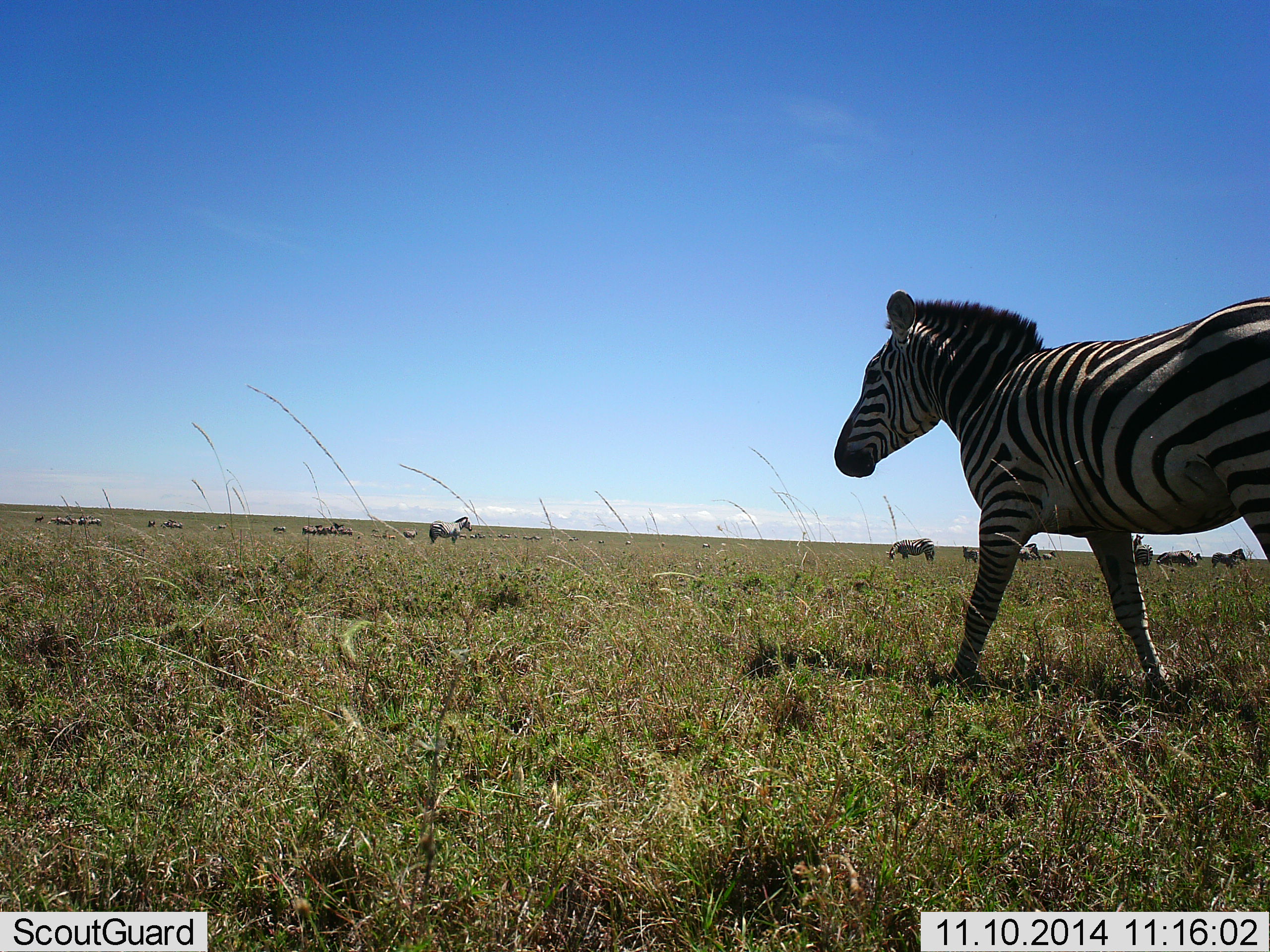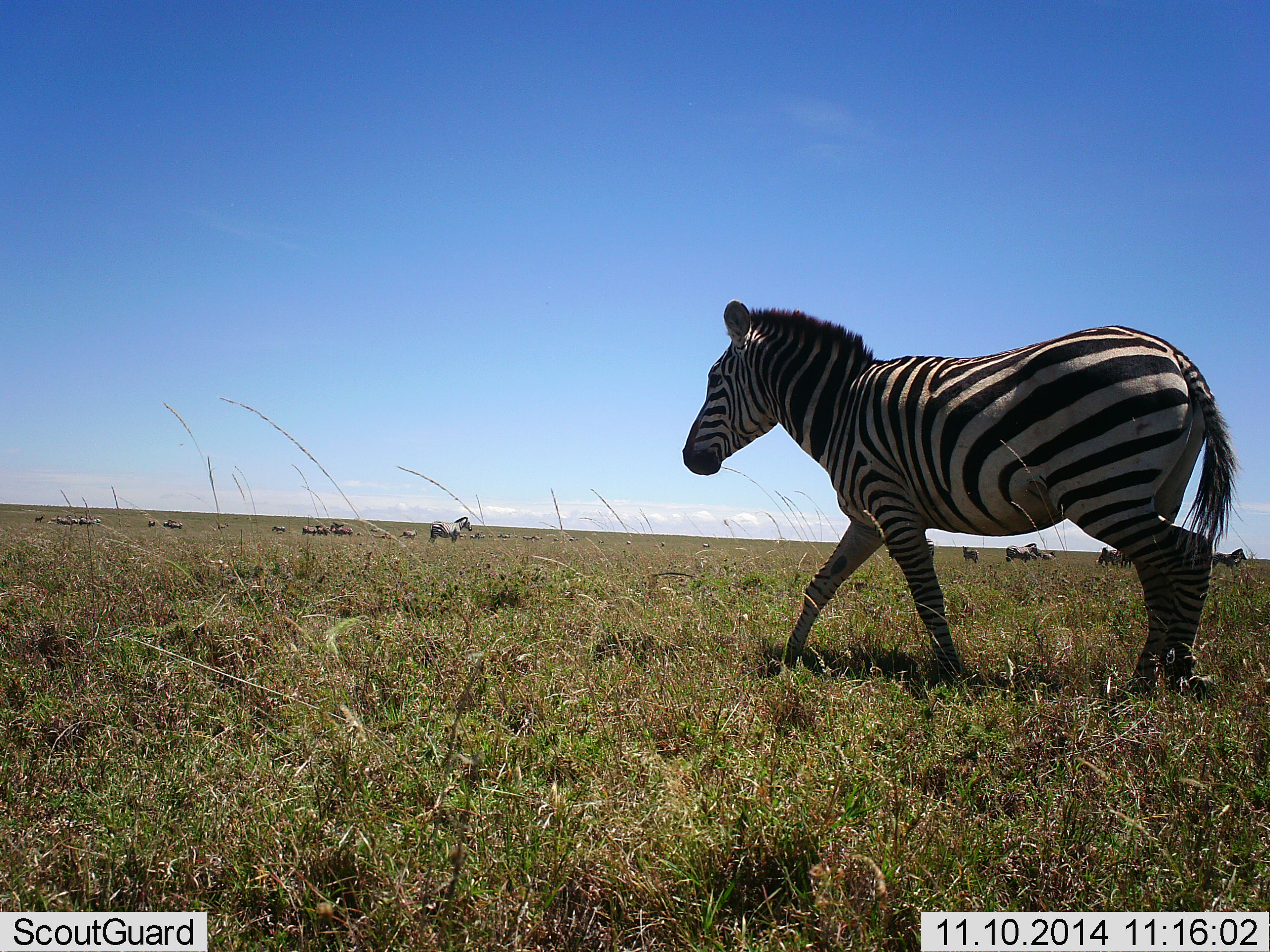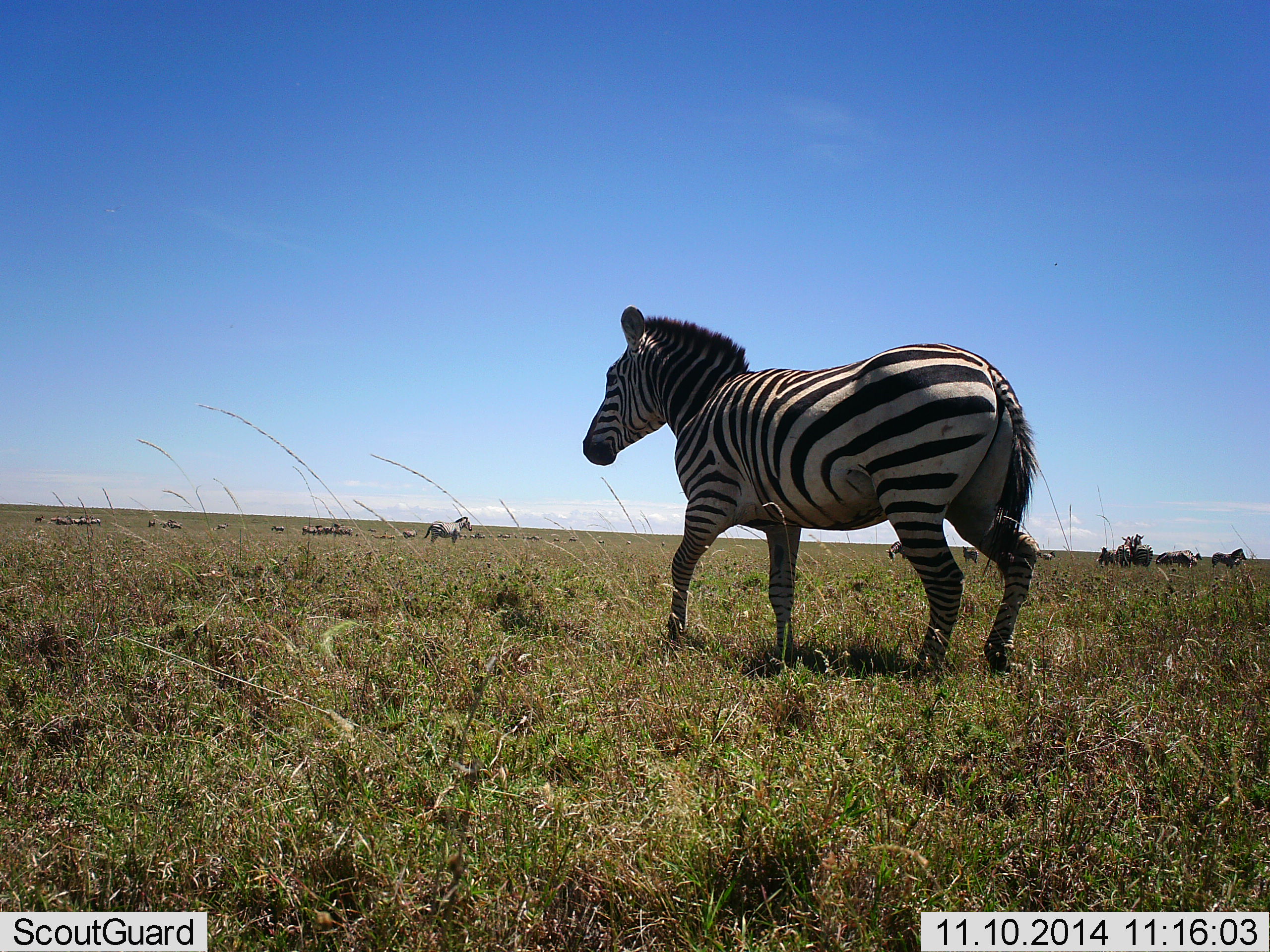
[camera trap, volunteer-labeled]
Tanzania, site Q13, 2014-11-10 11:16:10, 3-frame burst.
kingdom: Animalia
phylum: Chordata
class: Mammalia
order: Perissodactyla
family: Equidae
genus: Equus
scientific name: Equus quagga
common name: plains zebra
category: zebra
Zebra (plains zebra) (Equus quagga), count 11-50. Behavior (volunteer vote fractions): standing 82%, resting 9%, moving 82%, interacting 18%. Young present (vote fraction): 0%. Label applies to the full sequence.